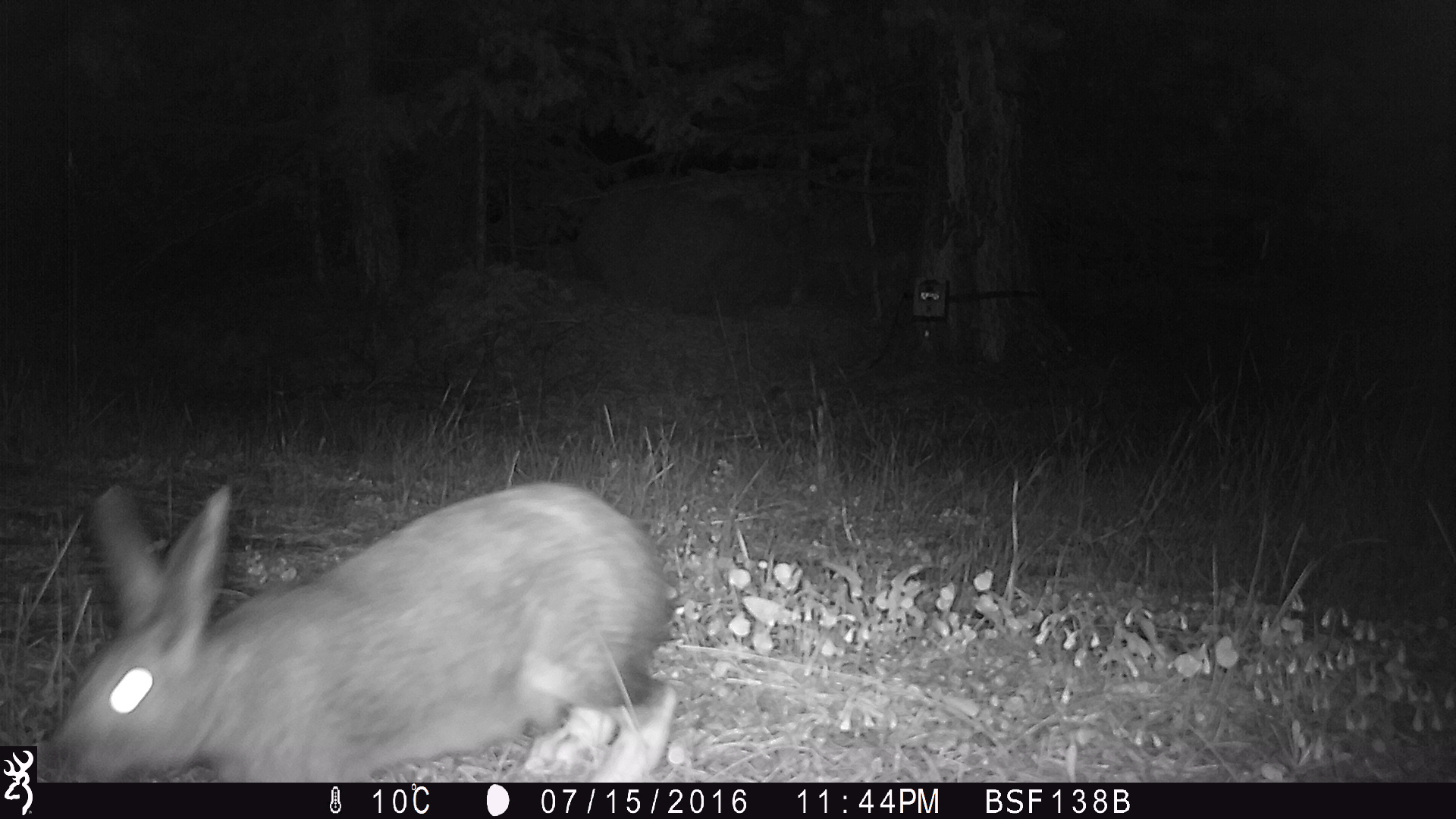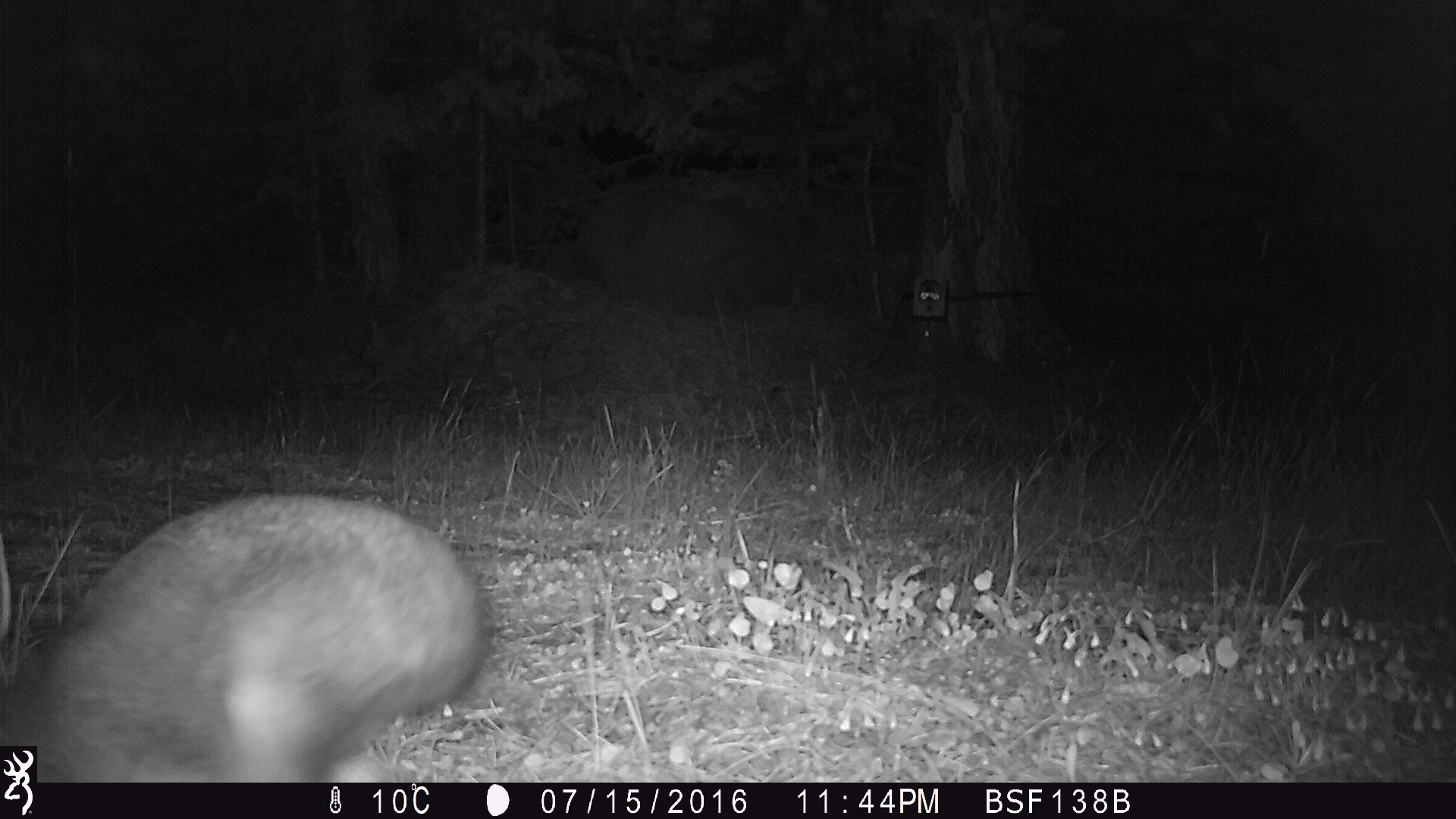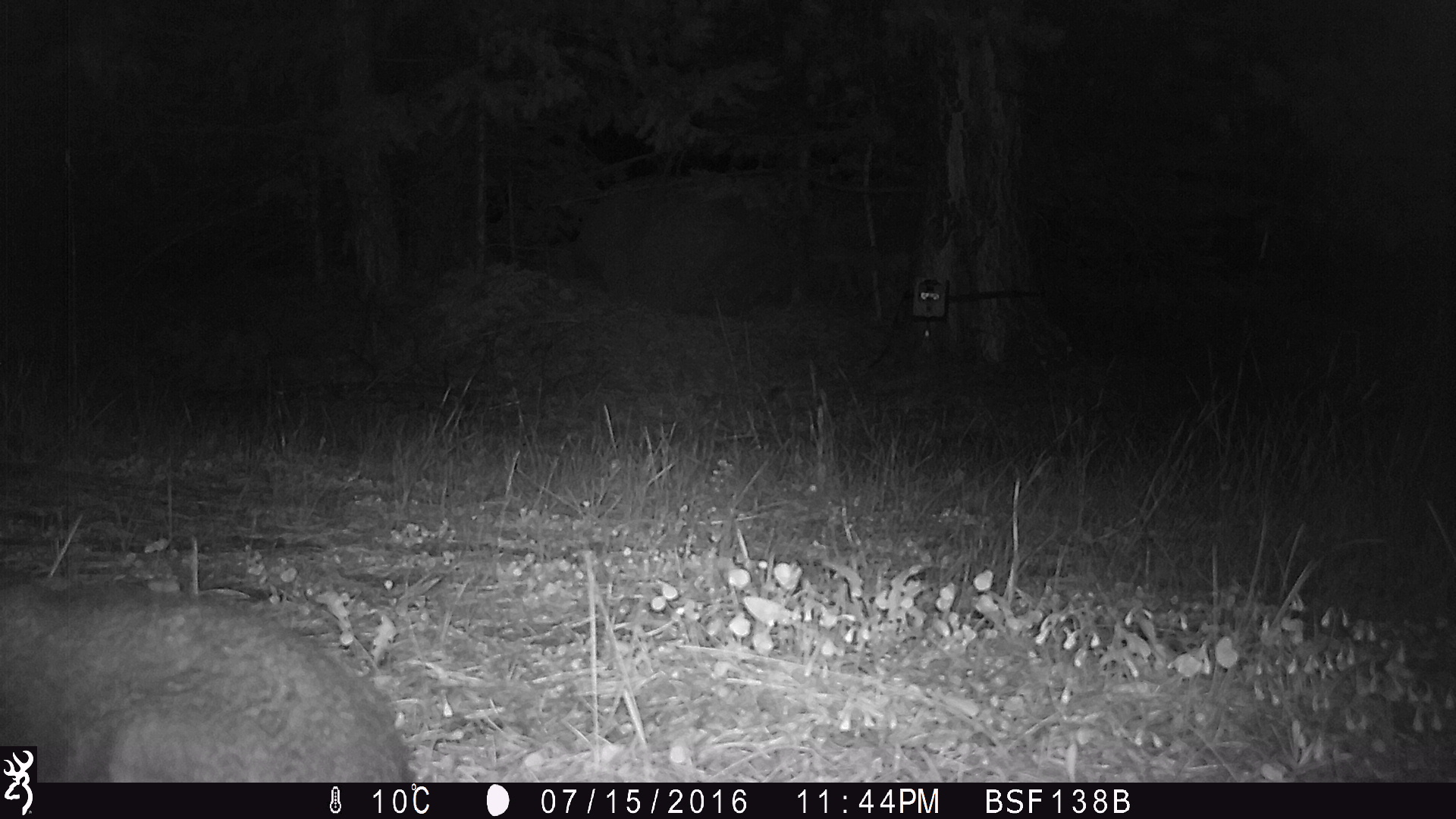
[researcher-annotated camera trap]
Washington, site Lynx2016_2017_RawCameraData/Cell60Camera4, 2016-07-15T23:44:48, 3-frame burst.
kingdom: Animalia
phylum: Chordata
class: Mammalia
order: Lagomorpha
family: Leporidae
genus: Lepus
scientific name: Lepus americanus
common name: snowshoe hare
Lepus americanus (snowshoe hare). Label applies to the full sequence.